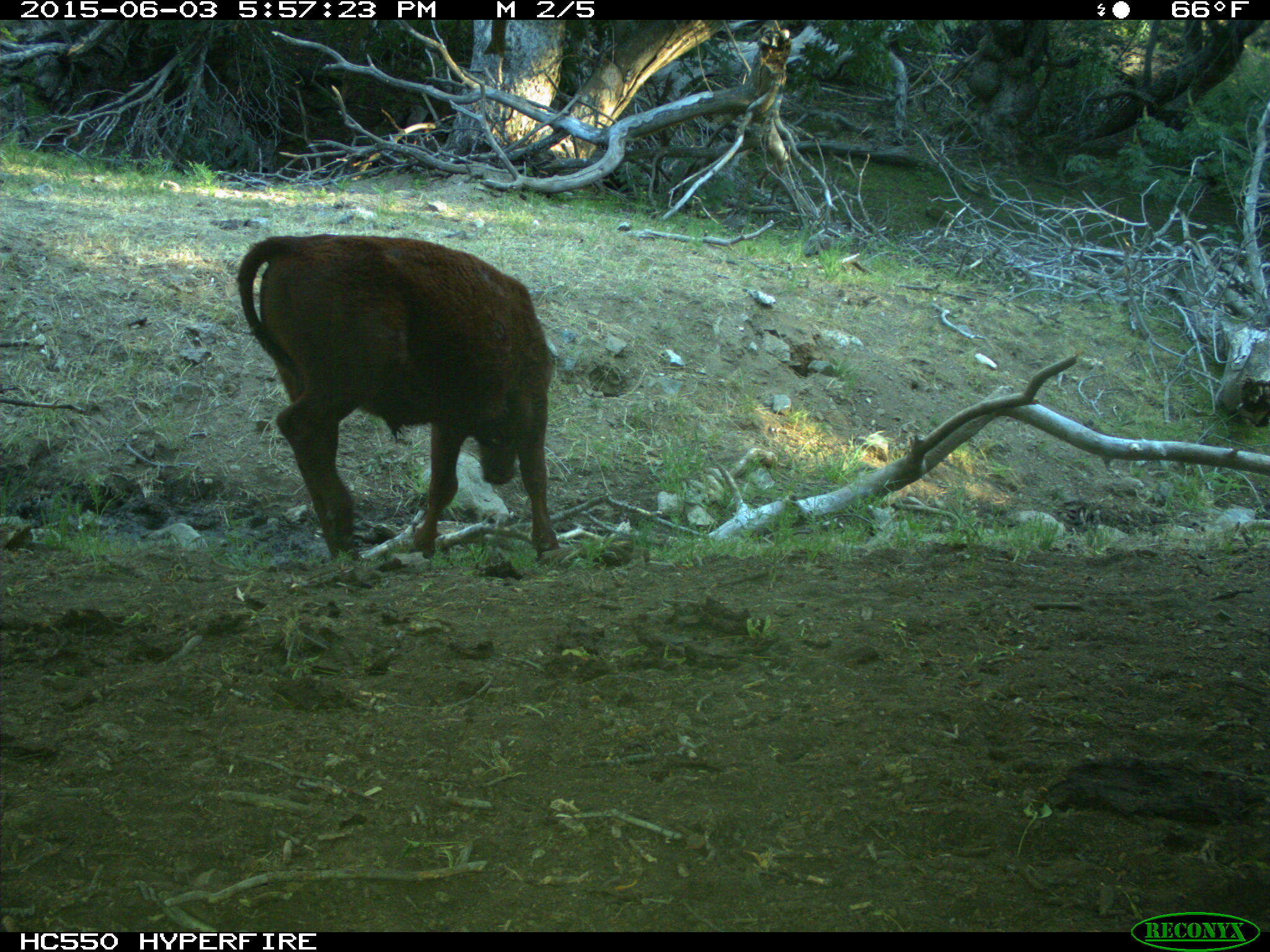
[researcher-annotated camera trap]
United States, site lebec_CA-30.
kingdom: Animalia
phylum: Chordata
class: Mammalia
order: Artiodactyla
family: Bovidae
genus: Bos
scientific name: Bos taurus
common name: domestic cow